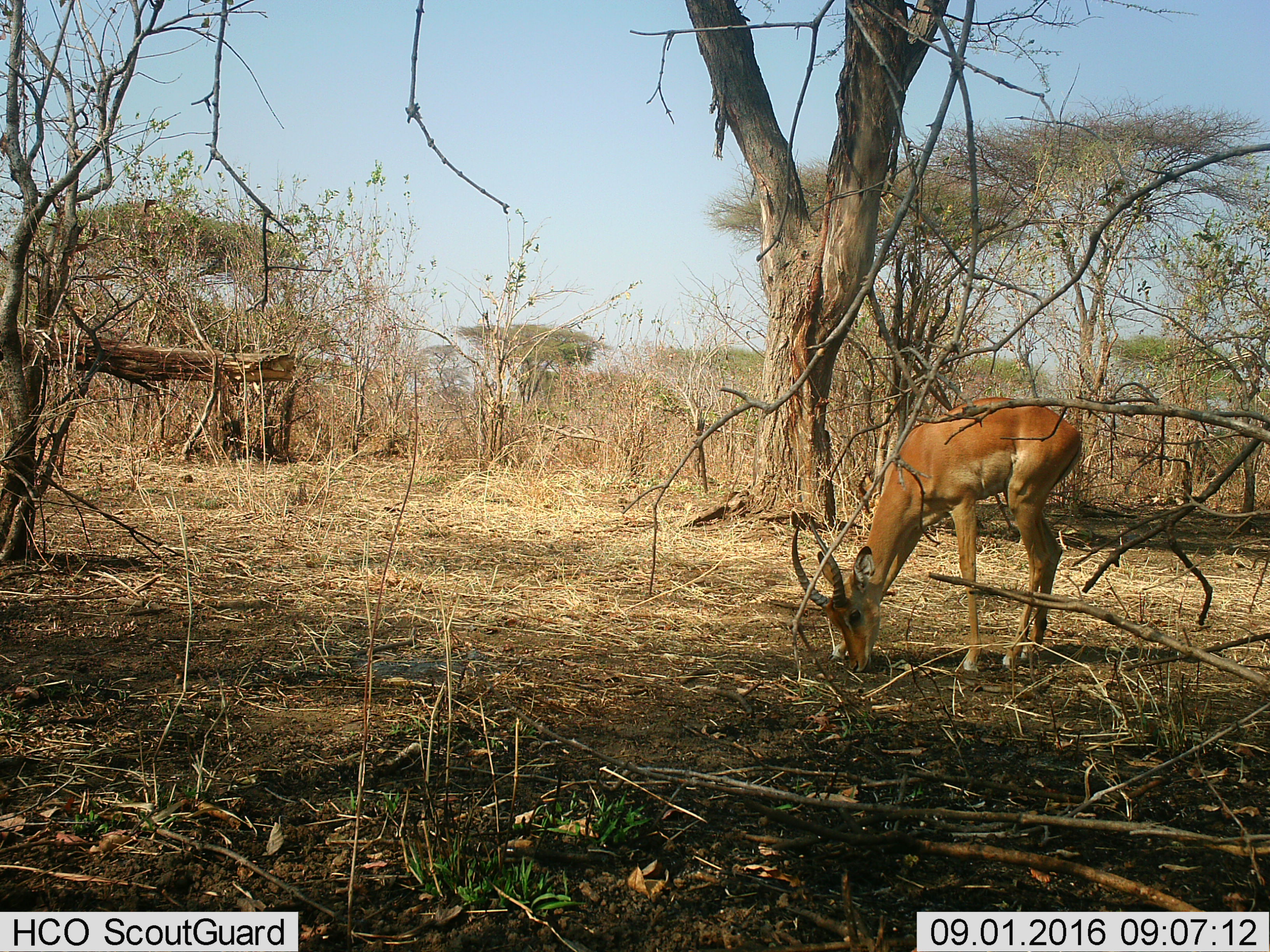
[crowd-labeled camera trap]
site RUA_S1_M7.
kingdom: Animalia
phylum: Chordata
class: Mammalia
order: Artiodactyla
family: Bovidae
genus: Aepyceros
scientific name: Aepyceros melampus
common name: impala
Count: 1.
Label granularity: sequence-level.